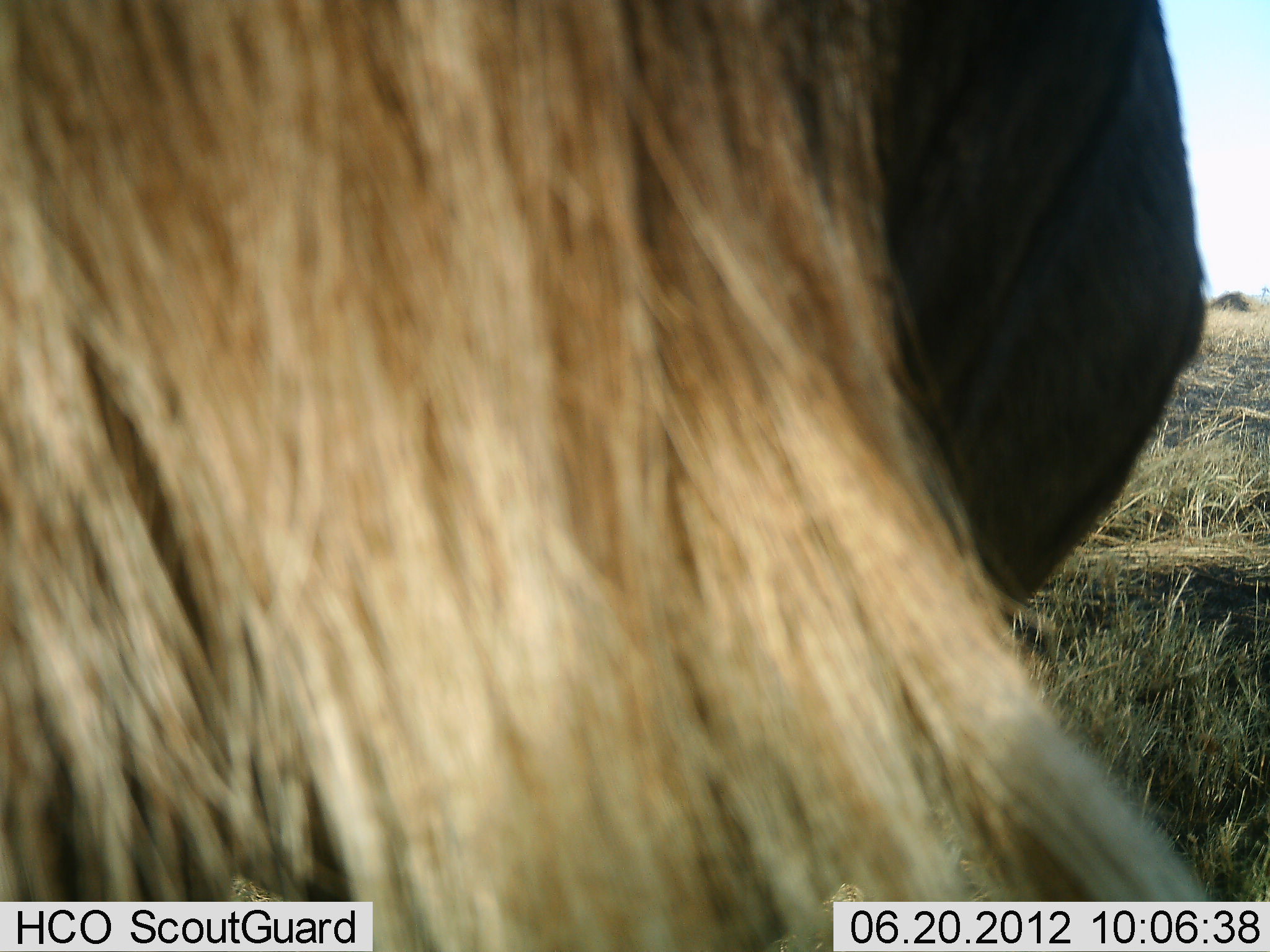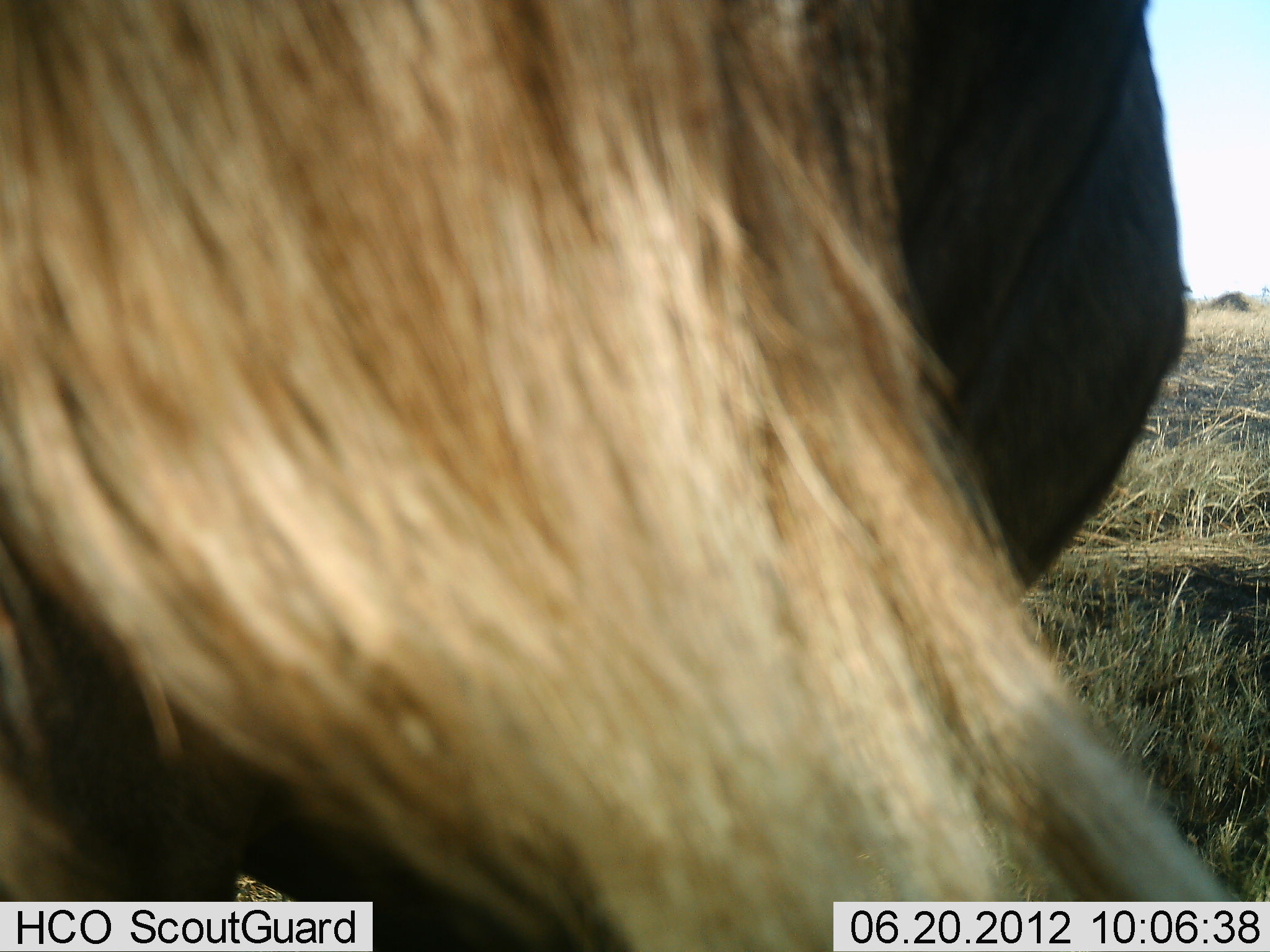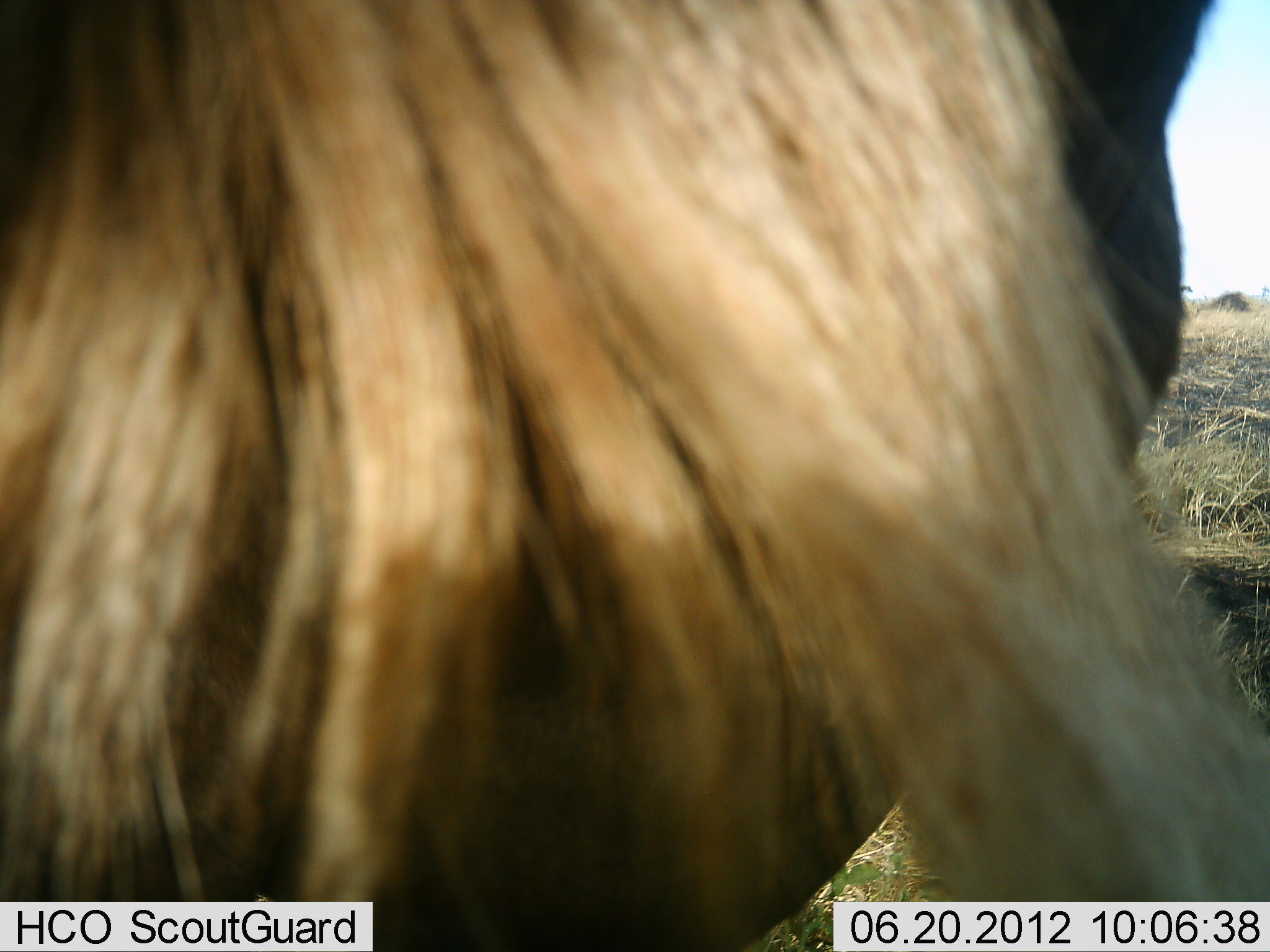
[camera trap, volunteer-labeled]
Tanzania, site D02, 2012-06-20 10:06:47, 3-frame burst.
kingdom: Animalia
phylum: Chordata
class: Mammalia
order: Artiodactyla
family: Bovidae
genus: Connochaetes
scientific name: Connochaetes taurinus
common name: blue wildebeest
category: wildebeest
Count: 1.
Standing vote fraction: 90%.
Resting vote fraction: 10%.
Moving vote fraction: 0%.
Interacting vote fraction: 0%.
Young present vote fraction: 0%.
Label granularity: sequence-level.